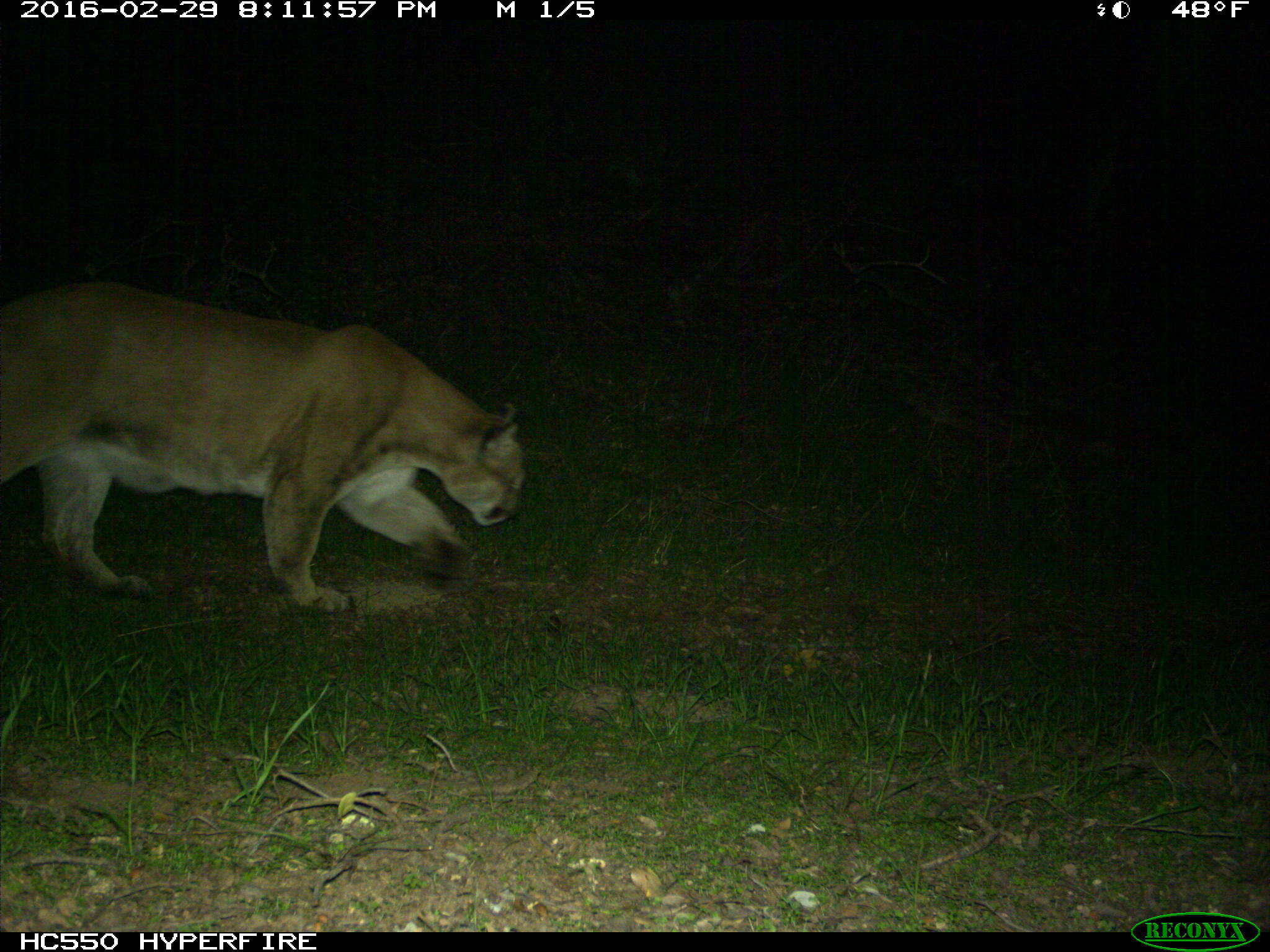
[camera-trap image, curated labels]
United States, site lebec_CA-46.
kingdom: Animalia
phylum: Chordata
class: Mammalia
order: Carnivora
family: Felidae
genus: Puma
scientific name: Puma concolor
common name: mountain lion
Puma concolor (mountain lion).